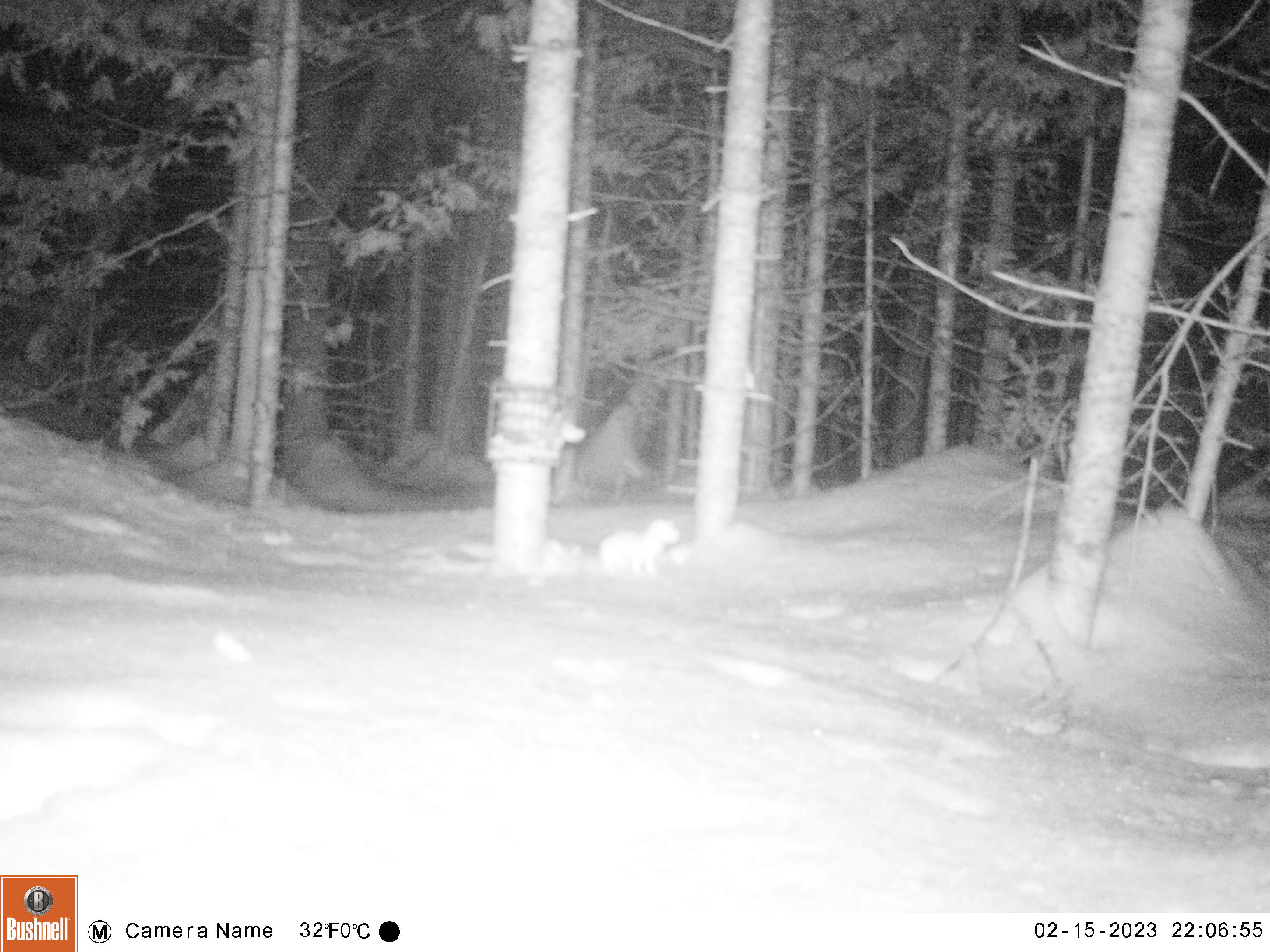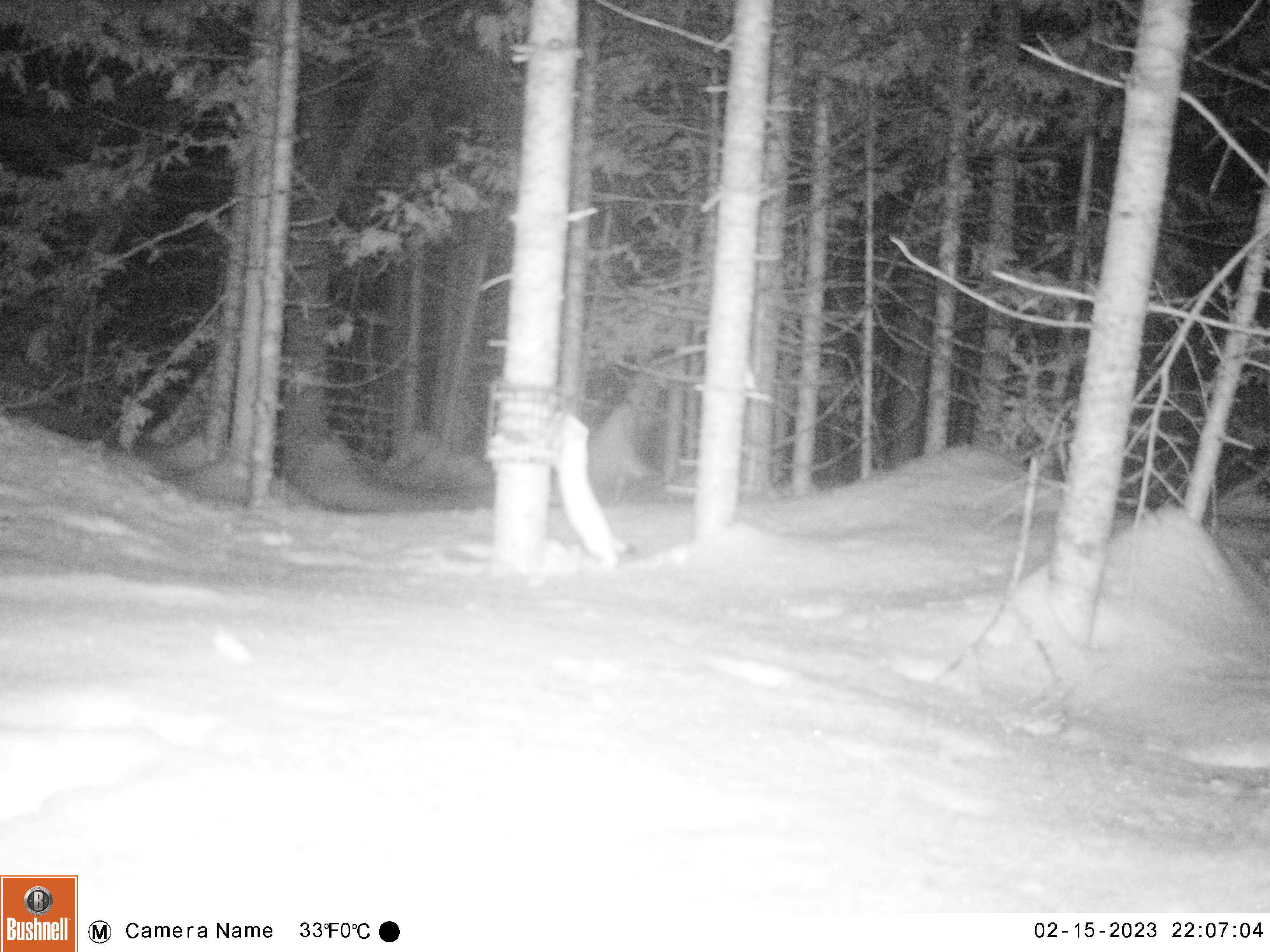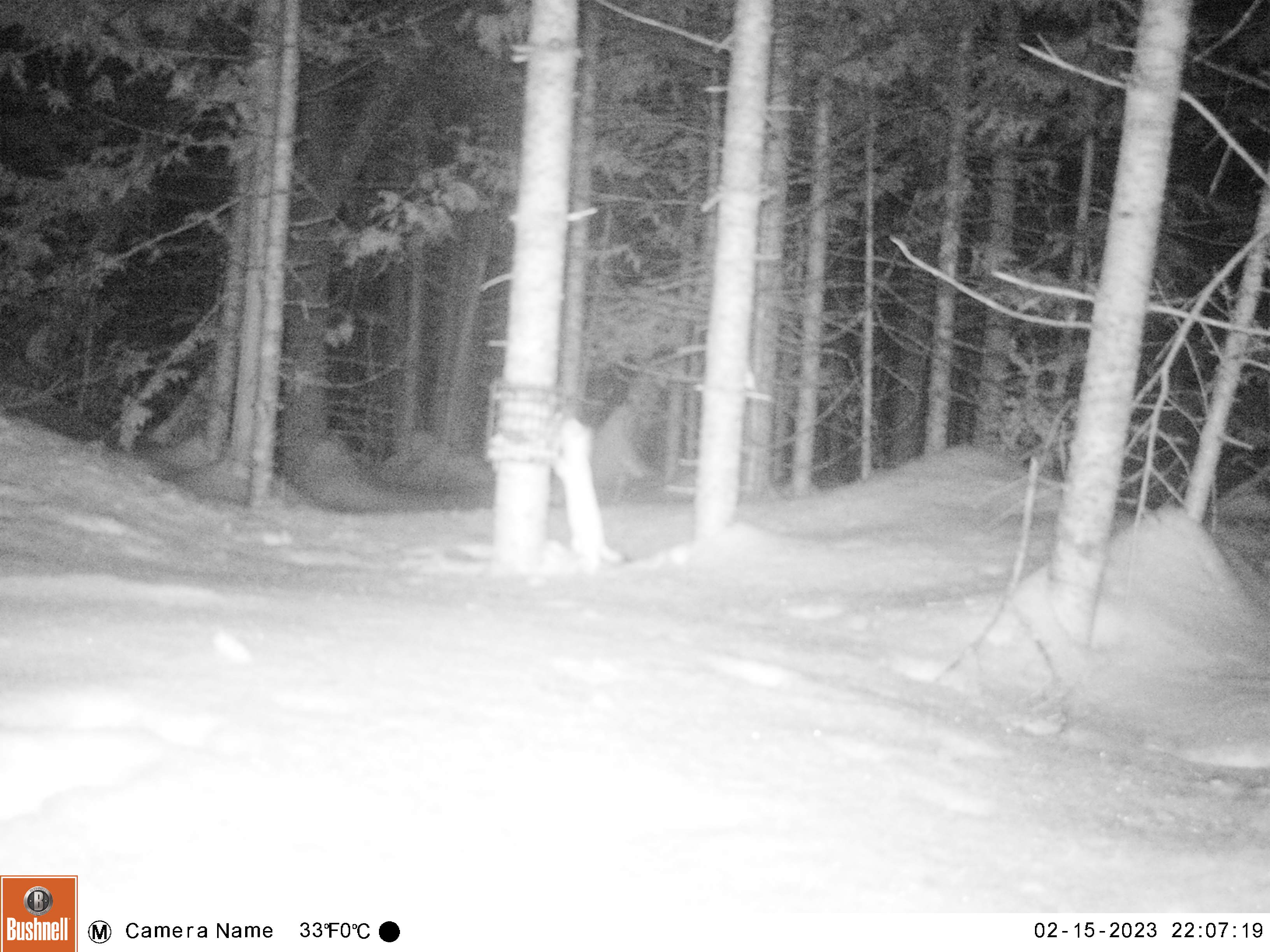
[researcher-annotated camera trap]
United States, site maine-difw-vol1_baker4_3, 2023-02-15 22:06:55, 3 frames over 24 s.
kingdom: Animalia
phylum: Chordata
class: Mammalia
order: Carnivora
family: Mustelidae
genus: Mustela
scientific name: Mustela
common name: weasel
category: weasel sp.